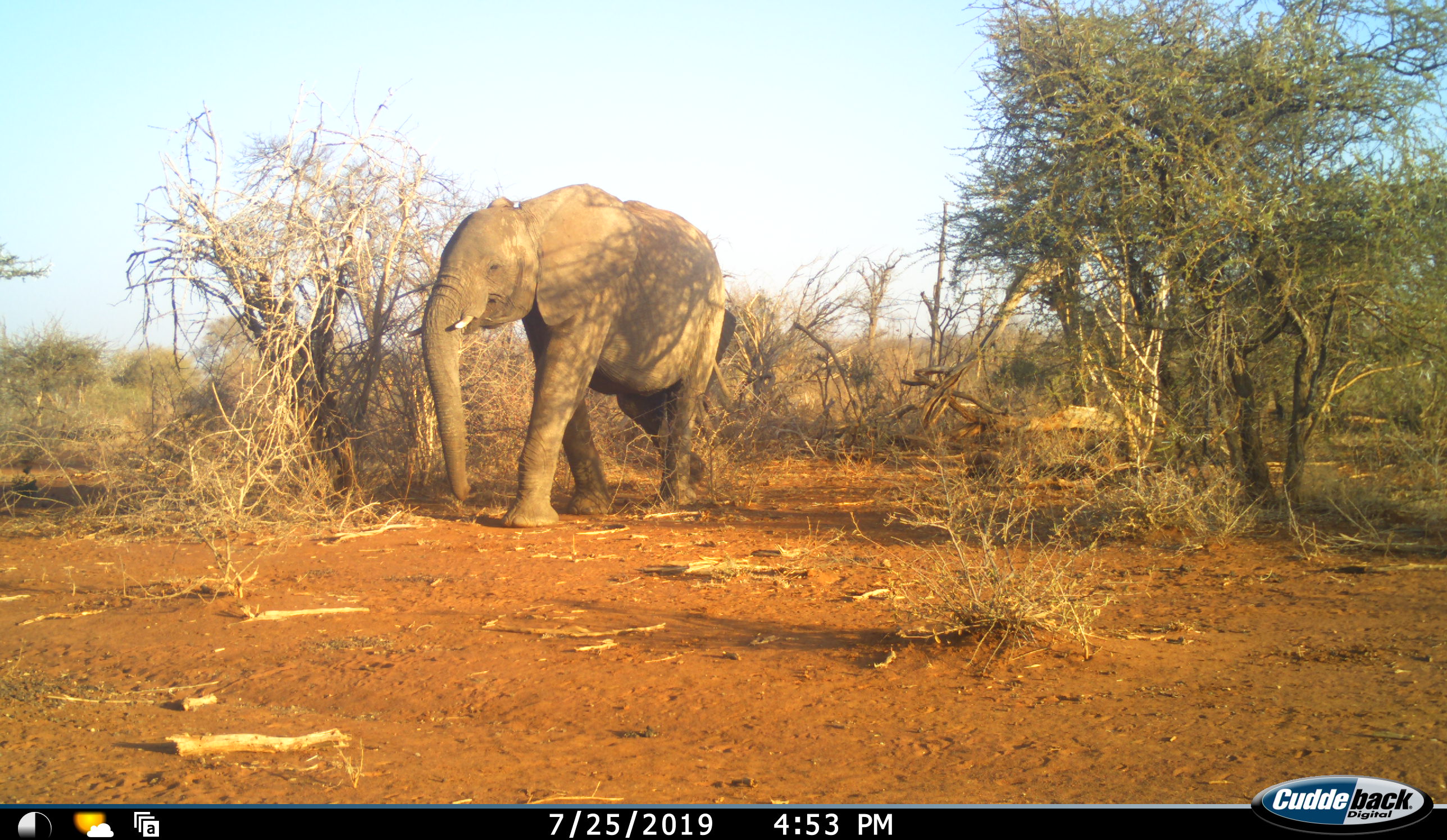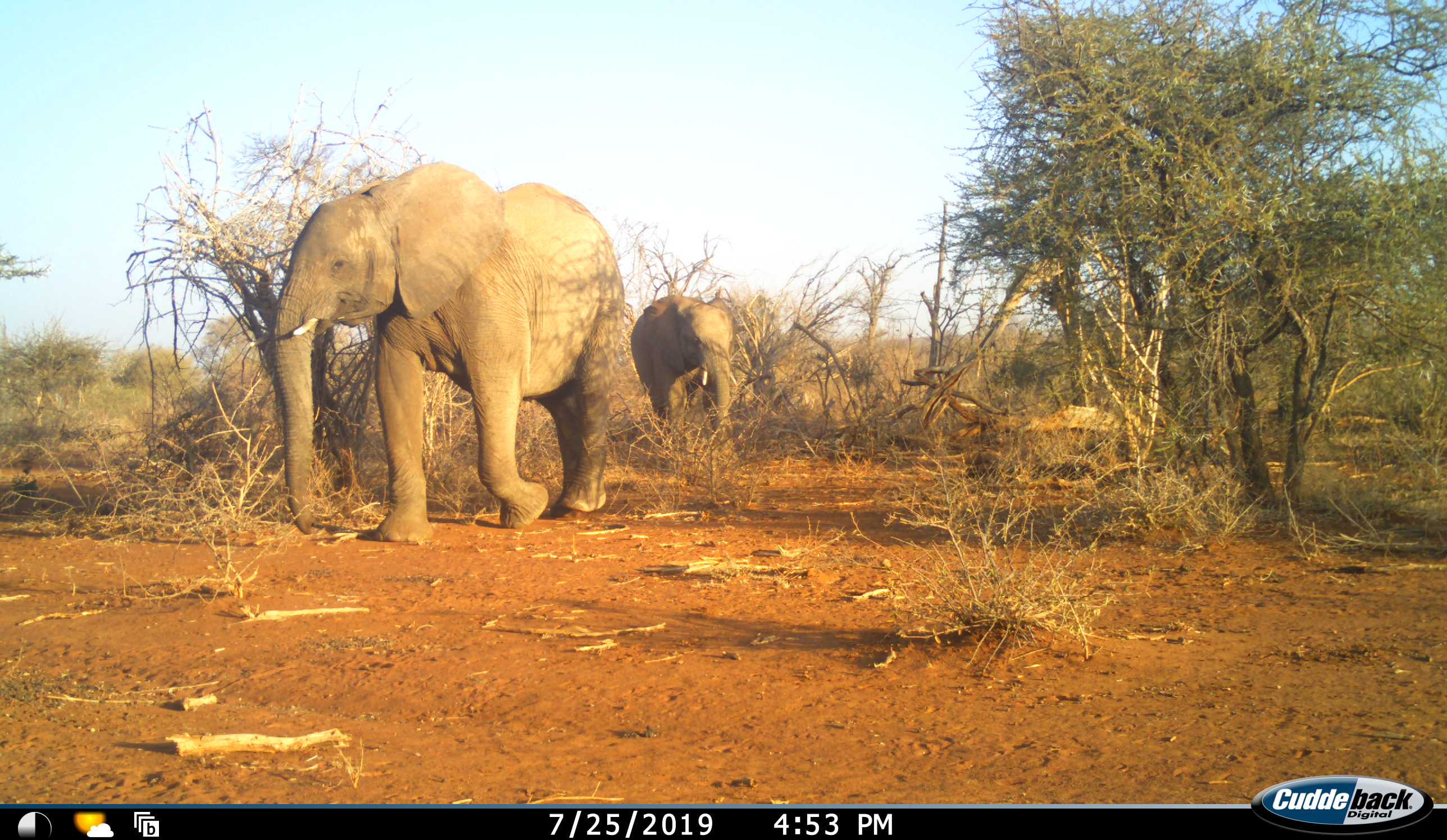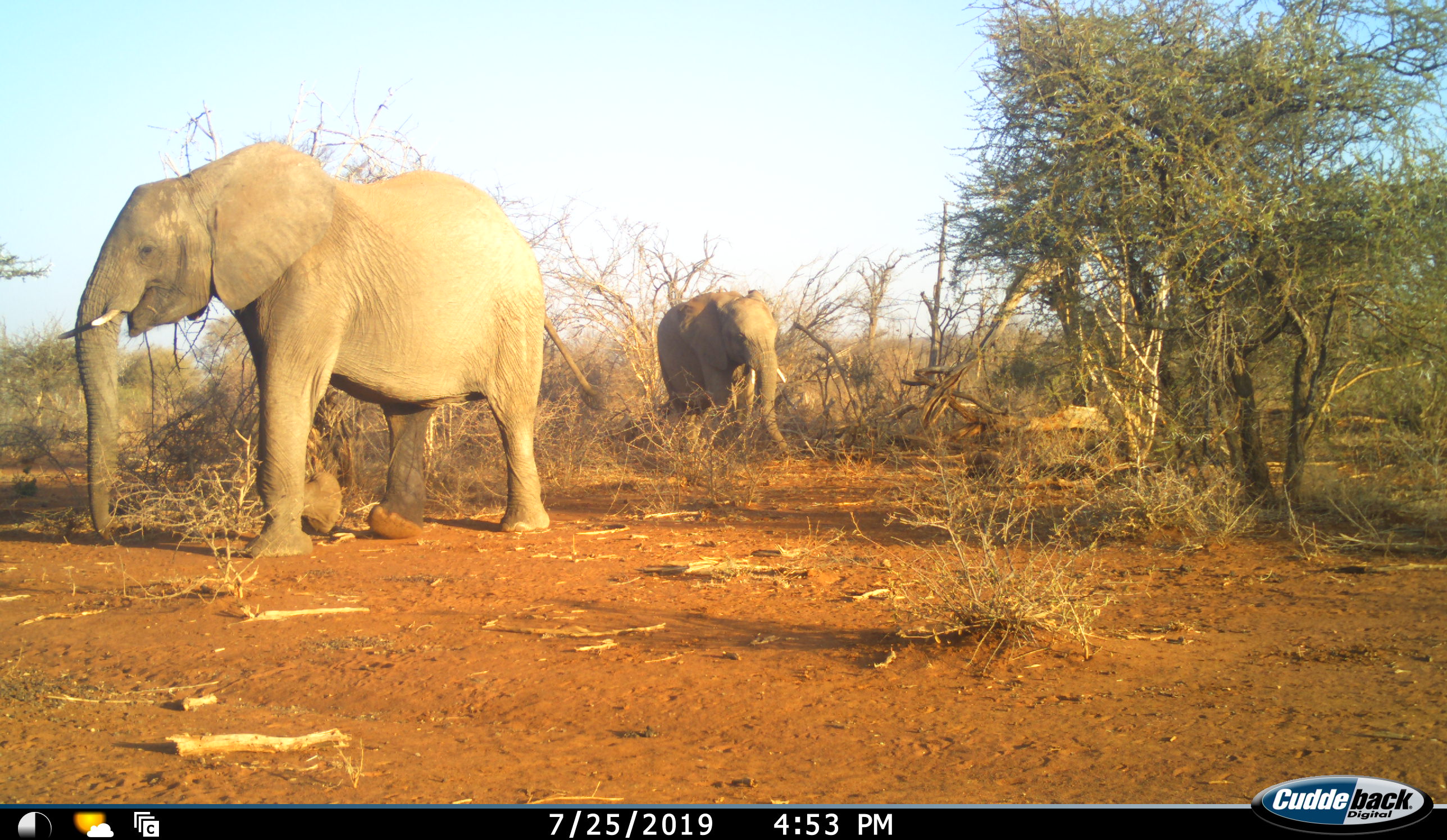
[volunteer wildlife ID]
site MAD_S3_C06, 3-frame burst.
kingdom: Animalia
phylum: Chordata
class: Mammalia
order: Proboscidea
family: Elephantidae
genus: Loxodonta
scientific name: Loxodonta africana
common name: african bush elephant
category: elephant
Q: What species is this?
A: Elephant (african bush elephant) (Loxodonta africana).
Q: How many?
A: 2.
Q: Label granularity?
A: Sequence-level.